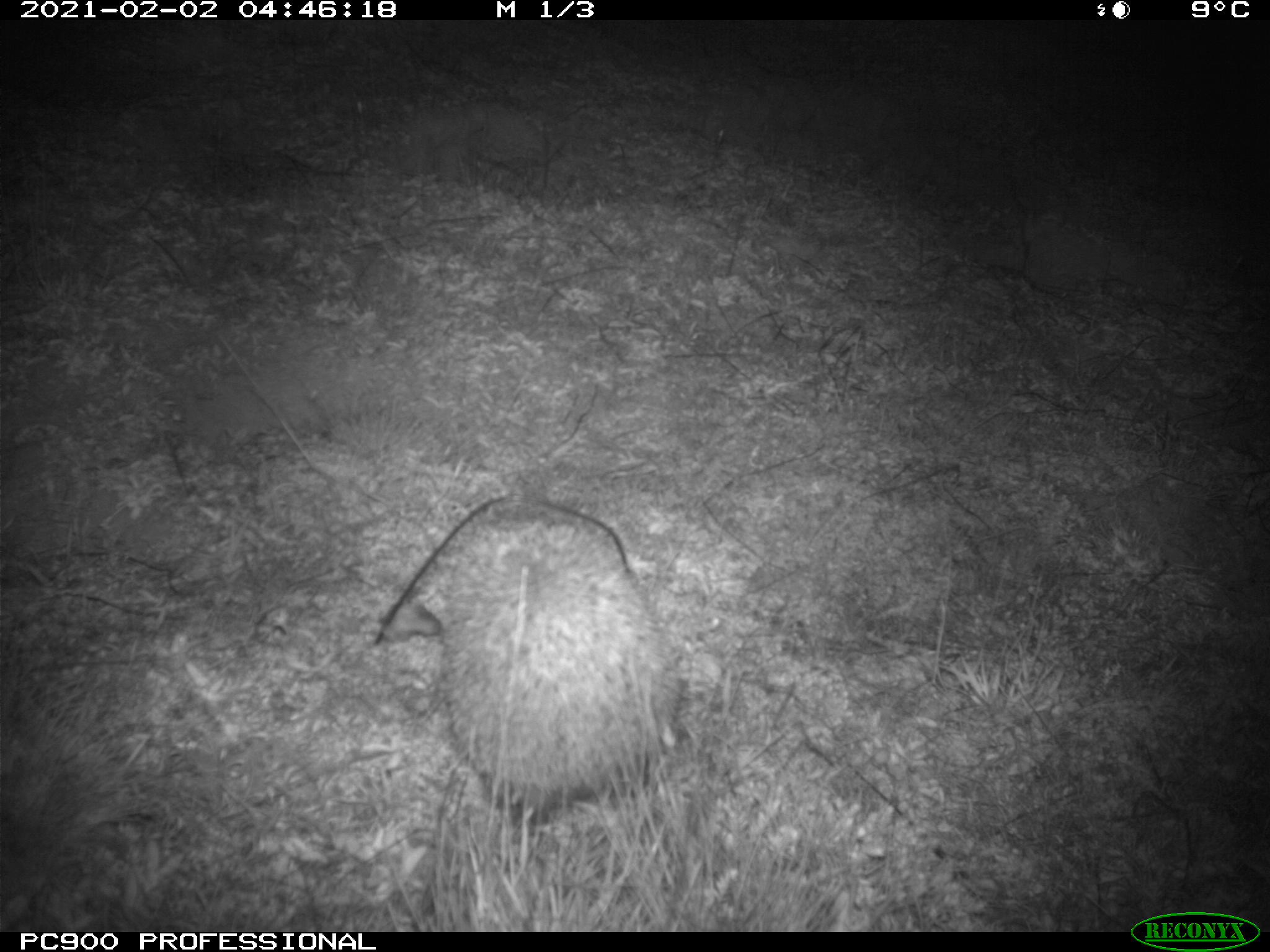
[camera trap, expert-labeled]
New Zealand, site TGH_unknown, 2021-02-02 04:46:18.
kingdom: Animalia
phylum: Chordata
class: Mammalia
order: Eulipotyphla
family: Erinaceidae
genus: Erinaceus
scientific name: Erinaceus europaeus europaeus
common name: european hedgehog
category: hedgehog